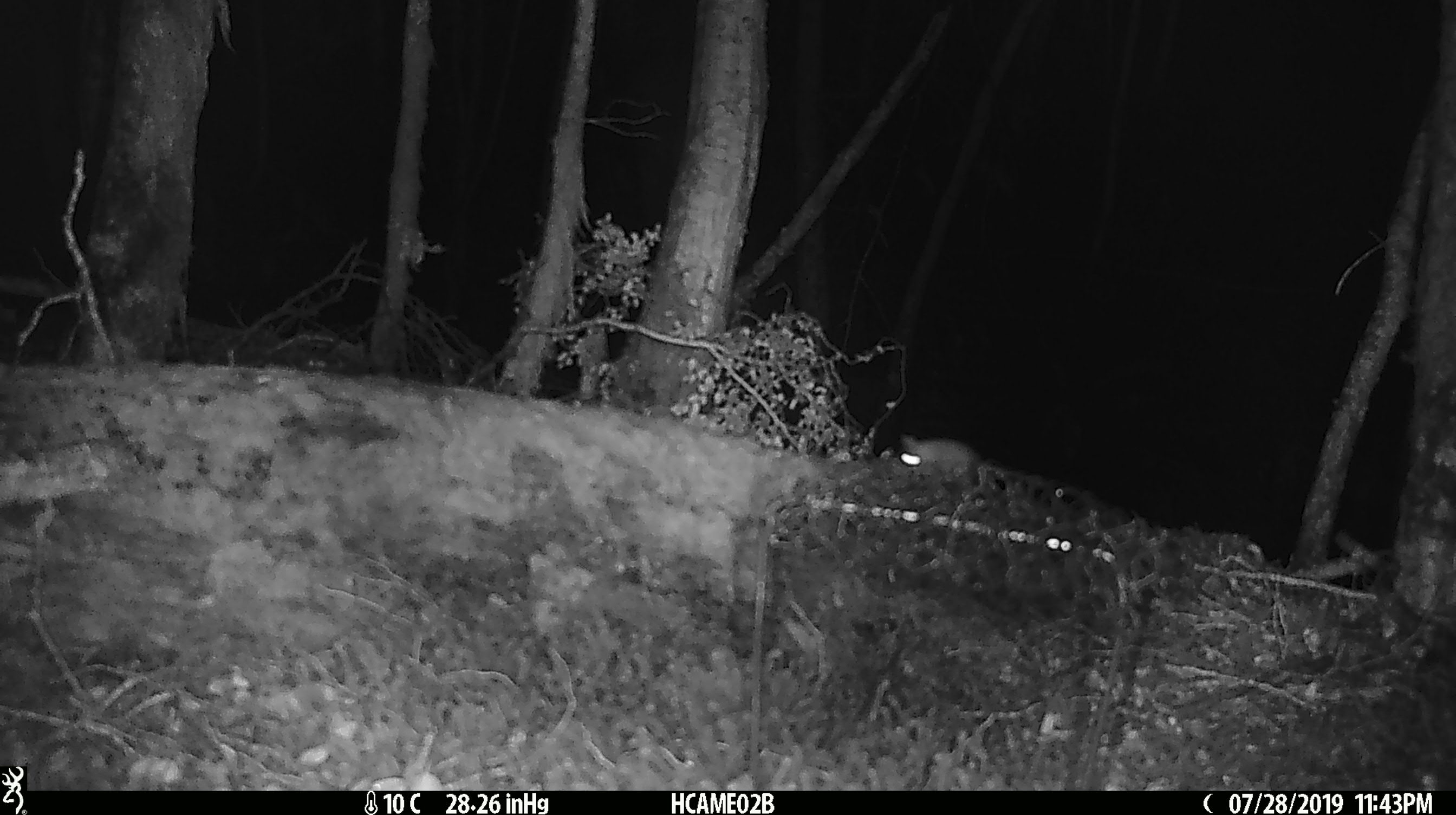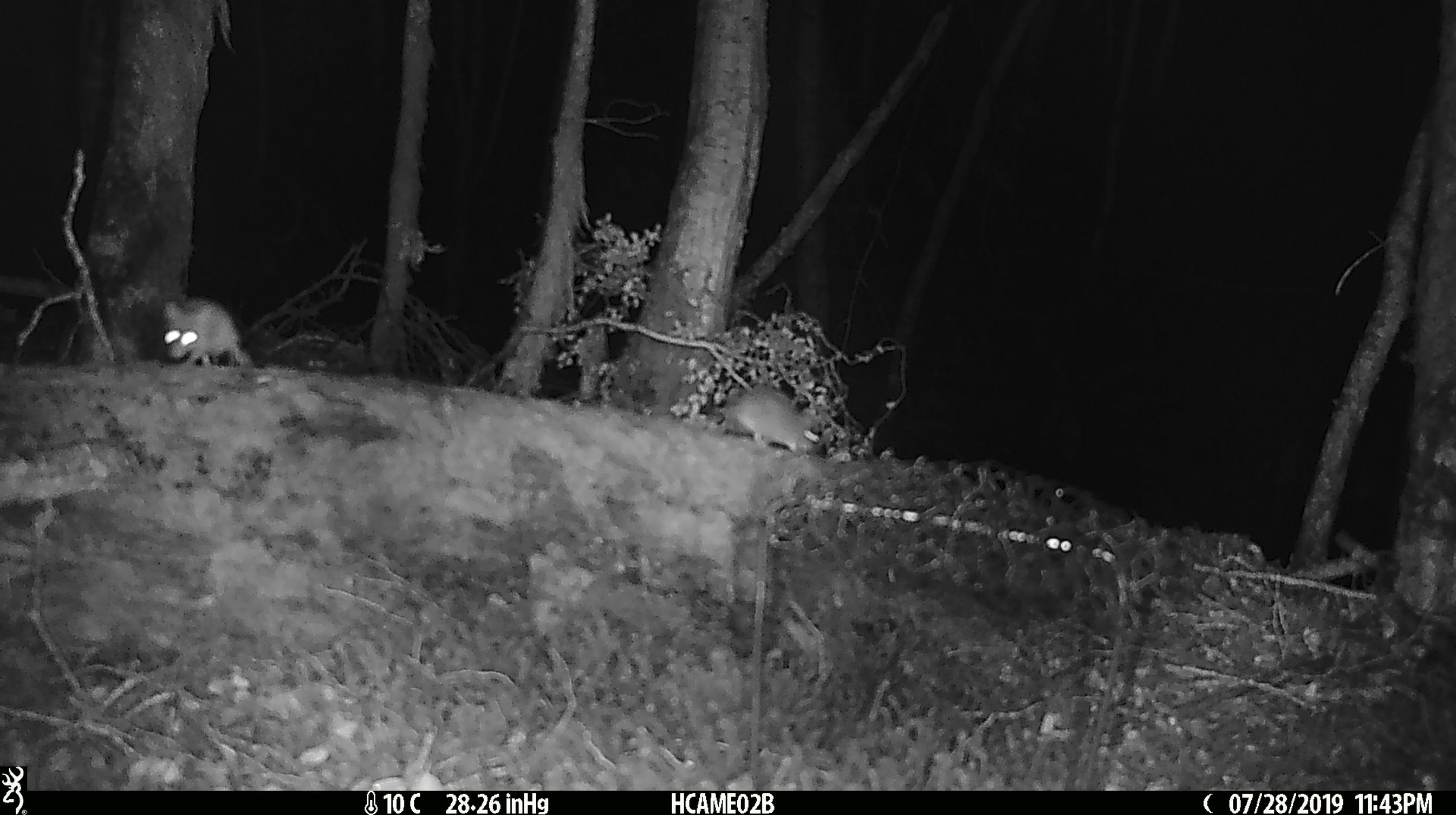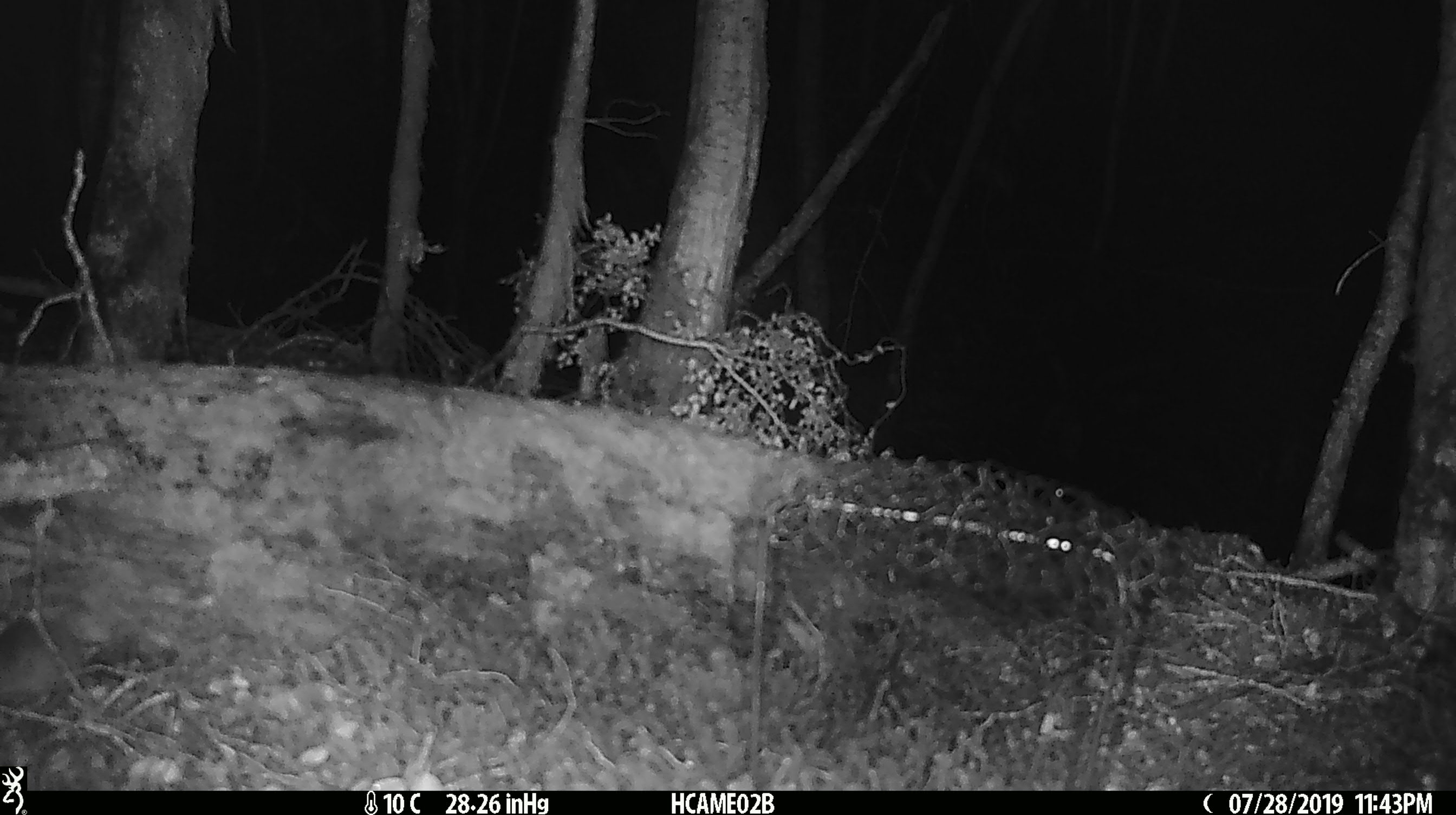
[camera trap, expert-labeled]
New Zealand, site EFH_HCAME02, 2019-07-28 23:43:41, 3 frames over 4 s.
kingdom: Animalia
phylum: Chordata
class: Mammalia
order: Rodentia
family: Muridae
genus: Mus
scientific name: Mus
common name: mouse